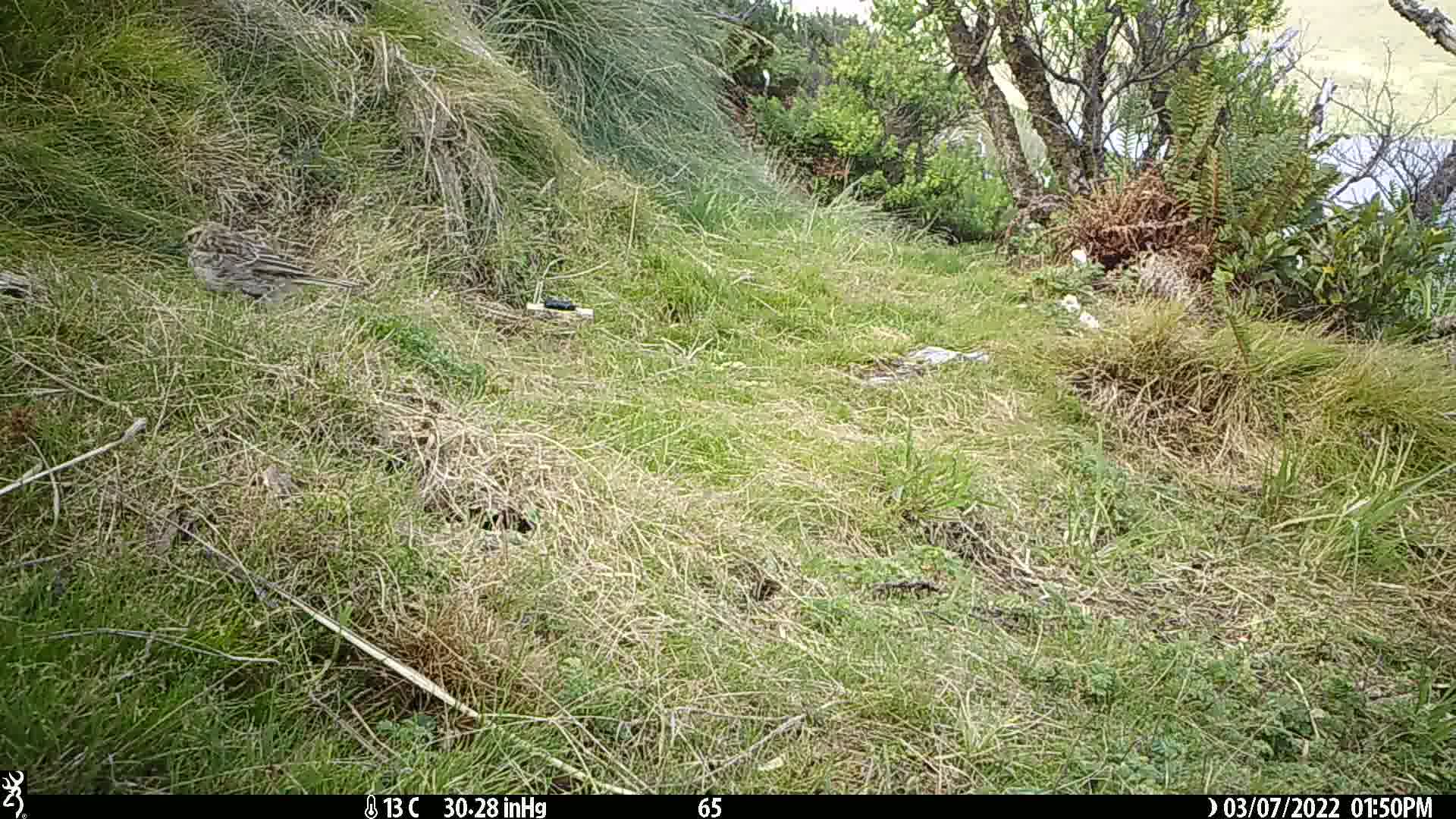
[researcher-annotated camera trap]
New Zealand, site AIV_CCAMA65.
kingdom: Animalia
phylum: Chordata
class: Aves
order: Passeriformes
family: Motacillidae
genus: Anthus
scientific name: Anthus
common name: pipit